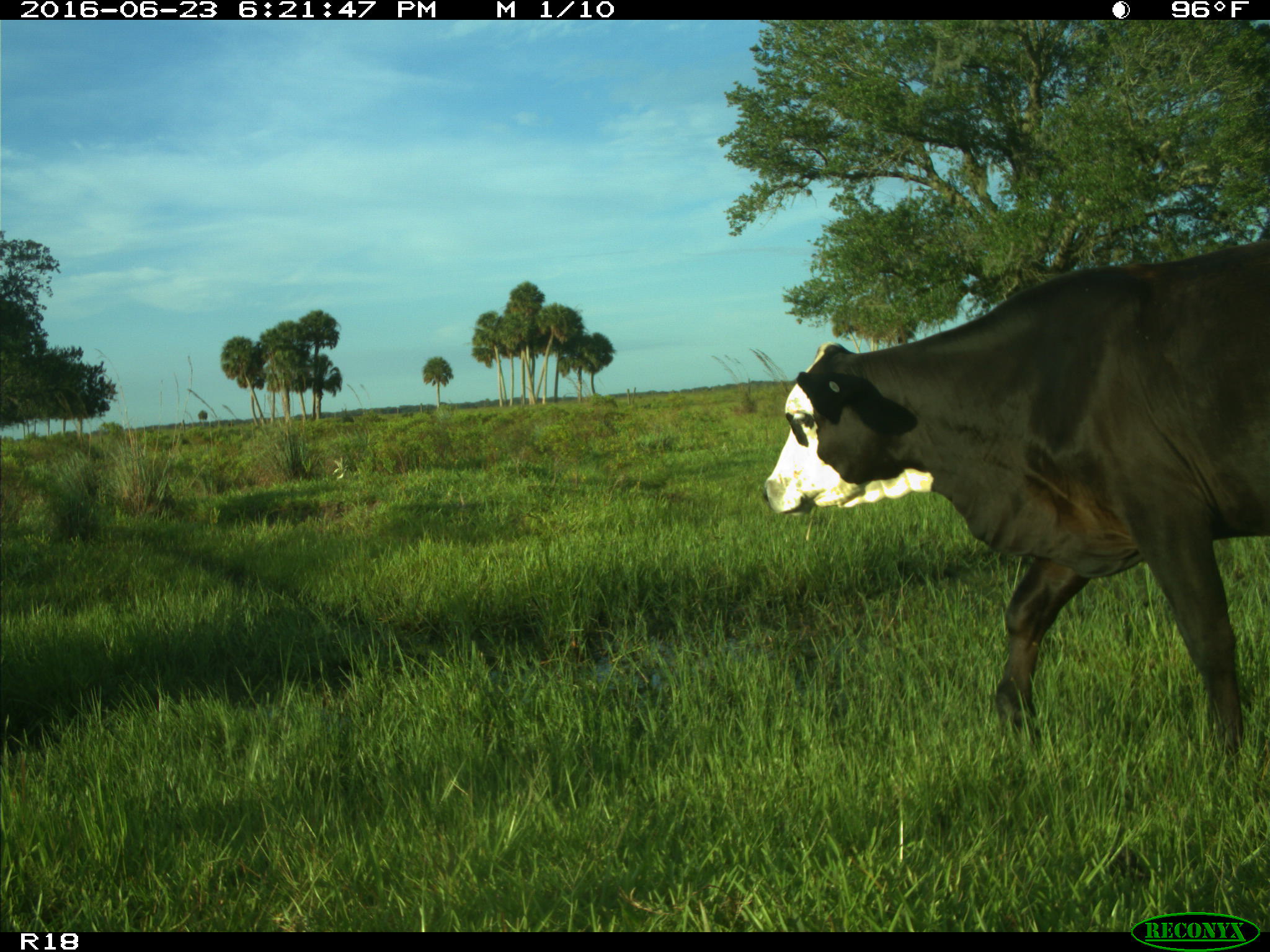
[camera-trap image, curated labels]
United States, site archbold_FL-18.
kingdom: Animalia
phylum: Chordata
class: Mammalia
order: Artiodactyla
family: Bovidae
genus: Bos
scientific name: Bos taurus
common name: domestic cow